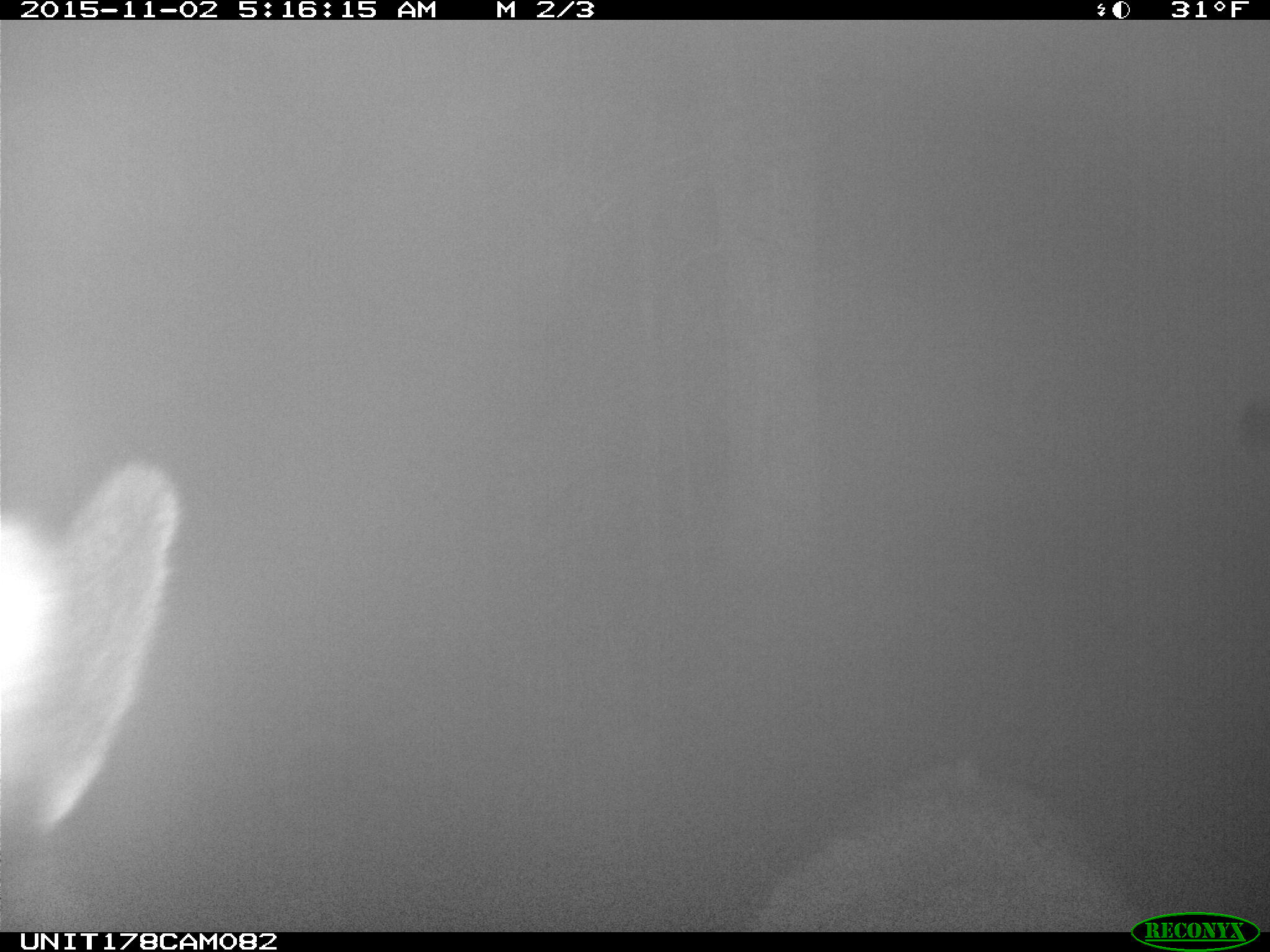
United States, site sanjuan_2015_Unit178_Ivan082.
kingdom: Animalia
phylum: Chordata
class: Mammalia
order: Artiodactyla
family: Cervidae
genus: Cervus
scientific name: Cervus elaphus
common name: red deer